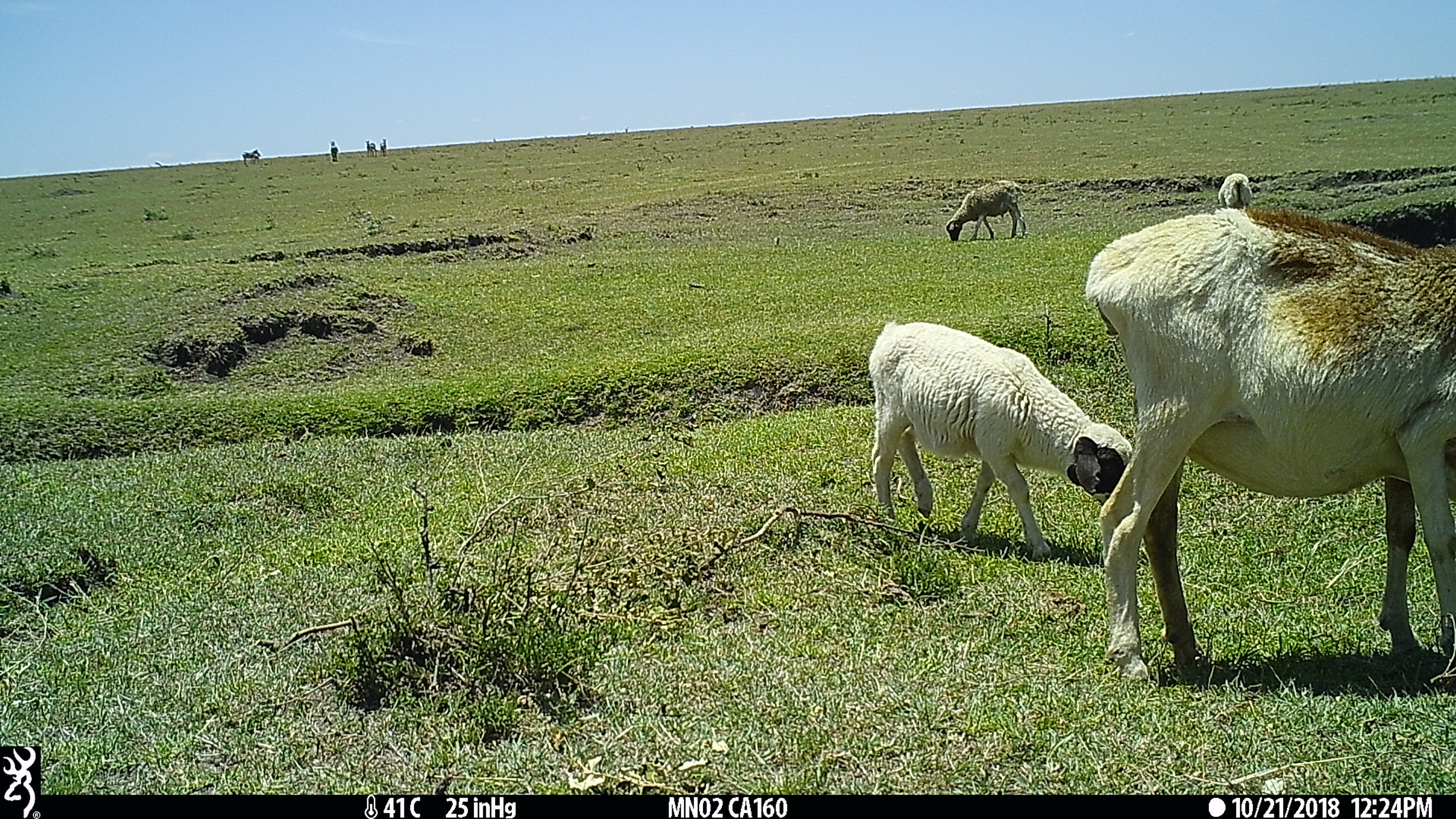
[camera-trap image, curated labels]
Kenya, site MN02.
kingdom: Animalia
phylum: Chordata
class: Mammalia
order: Artiodactyla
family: Bovidae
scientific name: Bovidae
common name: sheep or goat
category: shoat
Shoat (sheep or goat) (Bovidae).